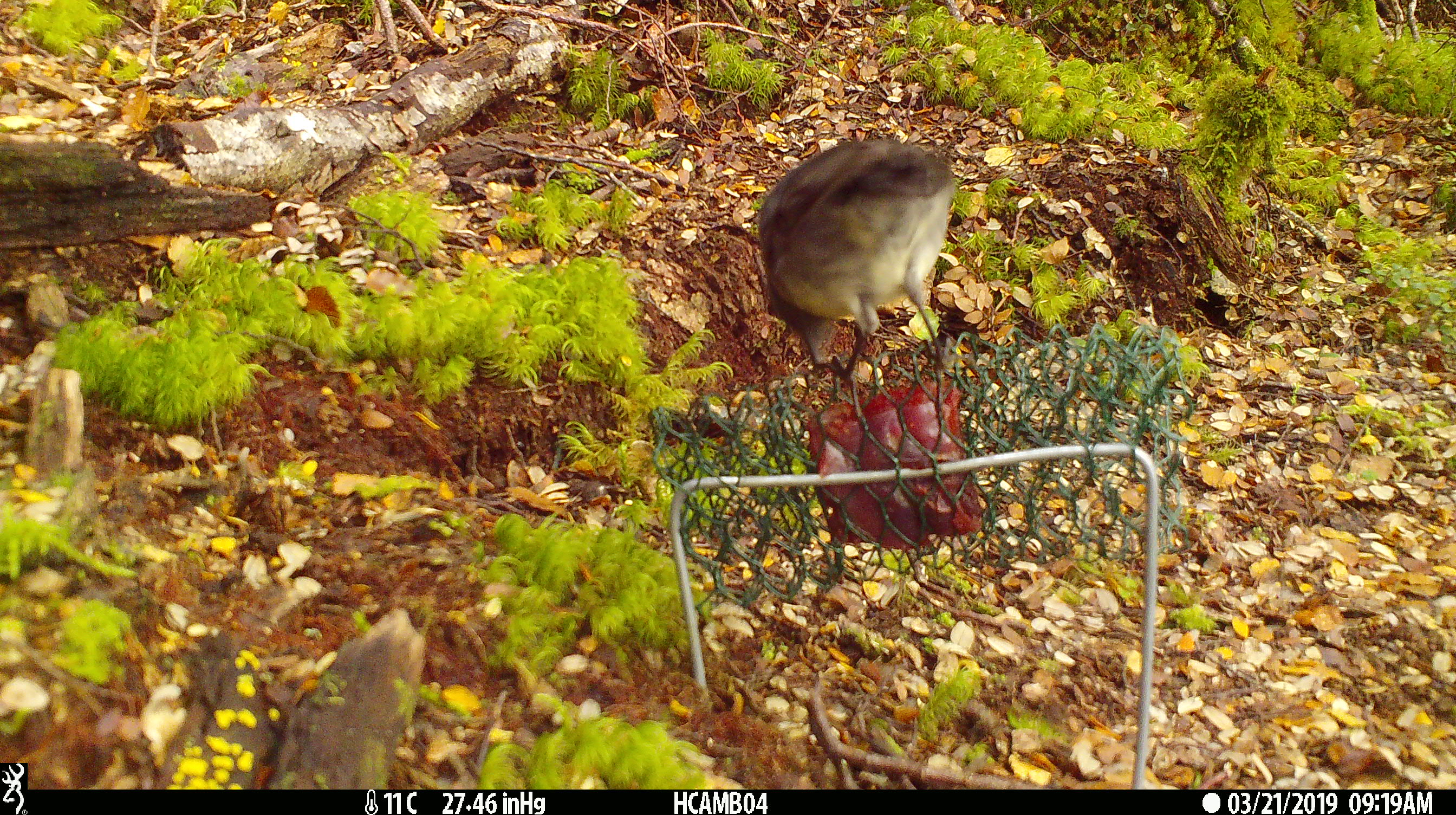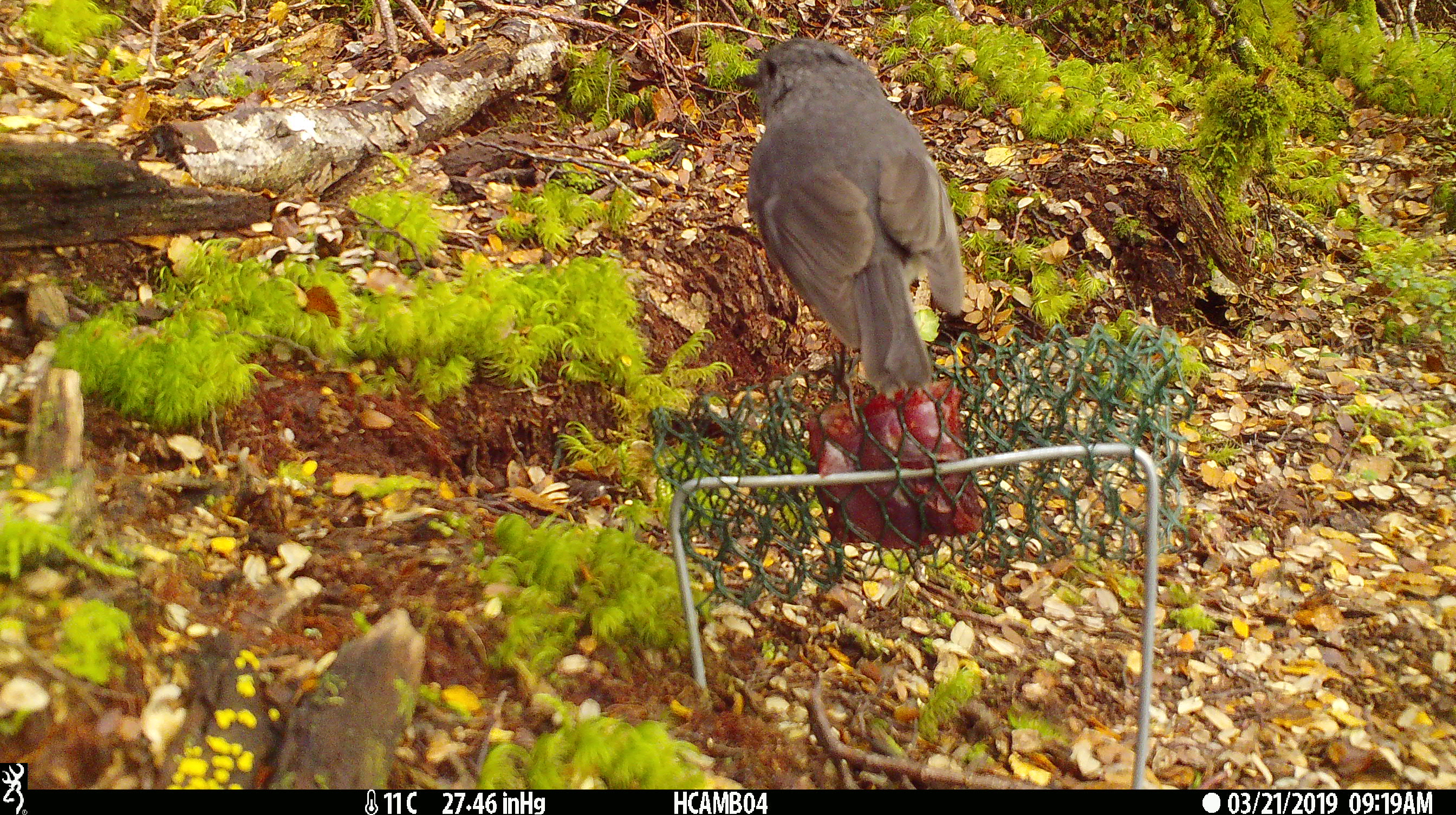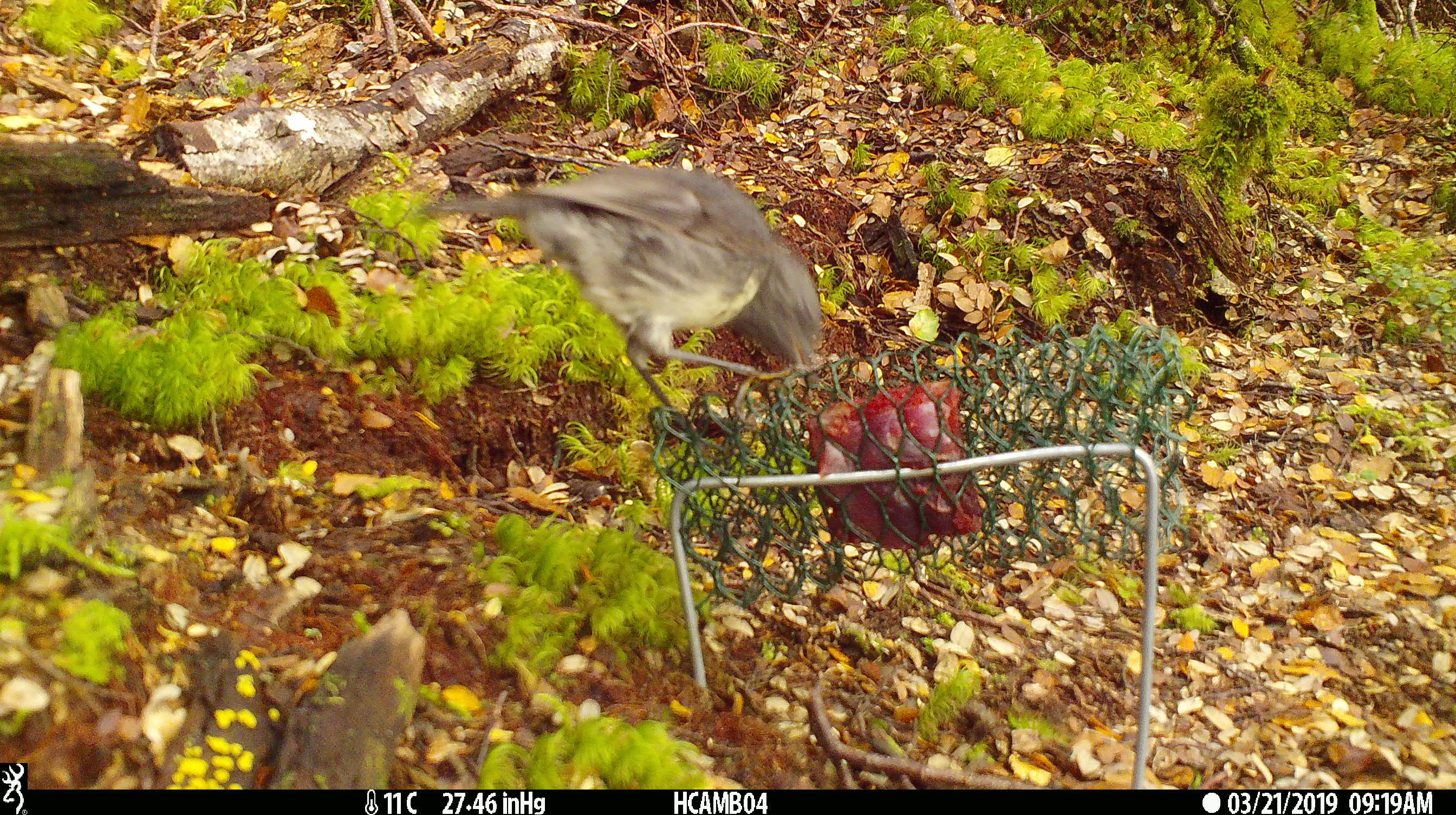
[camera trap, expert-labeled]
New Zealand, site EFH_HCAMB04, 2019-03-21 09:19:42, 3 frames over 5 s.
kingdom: Animalia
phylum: Chordata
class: Aves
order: Passeriformes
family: Petroicidae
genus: Petroica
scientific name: Petroica australis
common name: new zealand robin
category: robin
Robin (new zealand robin) (Petroica australis).